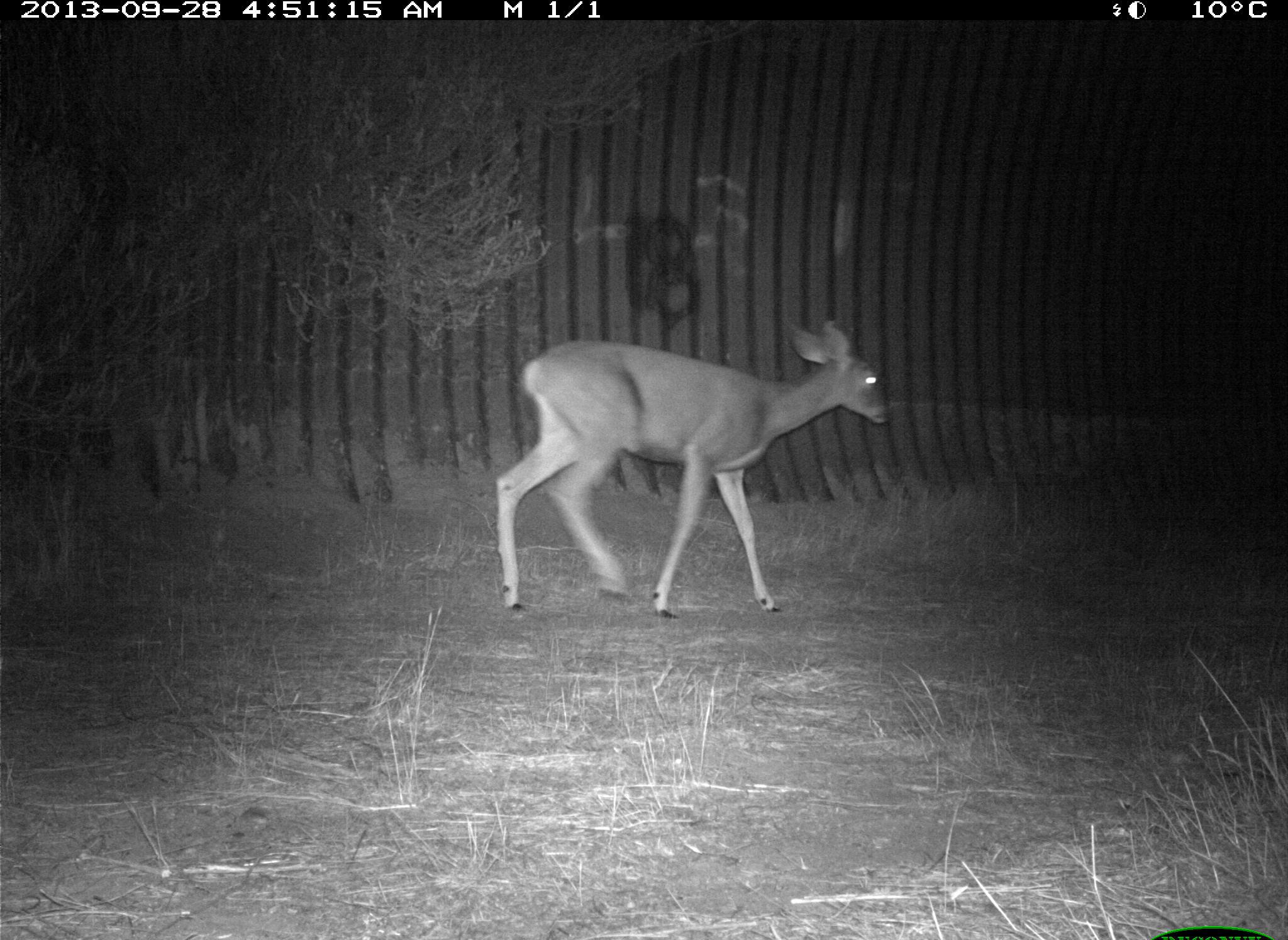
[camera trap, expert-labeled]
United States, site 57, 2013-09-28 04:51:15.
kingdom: Animalia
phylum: Chordata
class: Mammalia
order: Artiodactyla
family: Cervidae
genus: Odocoileus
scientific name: Odocoileus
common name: deer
Deer (Odocoileus).